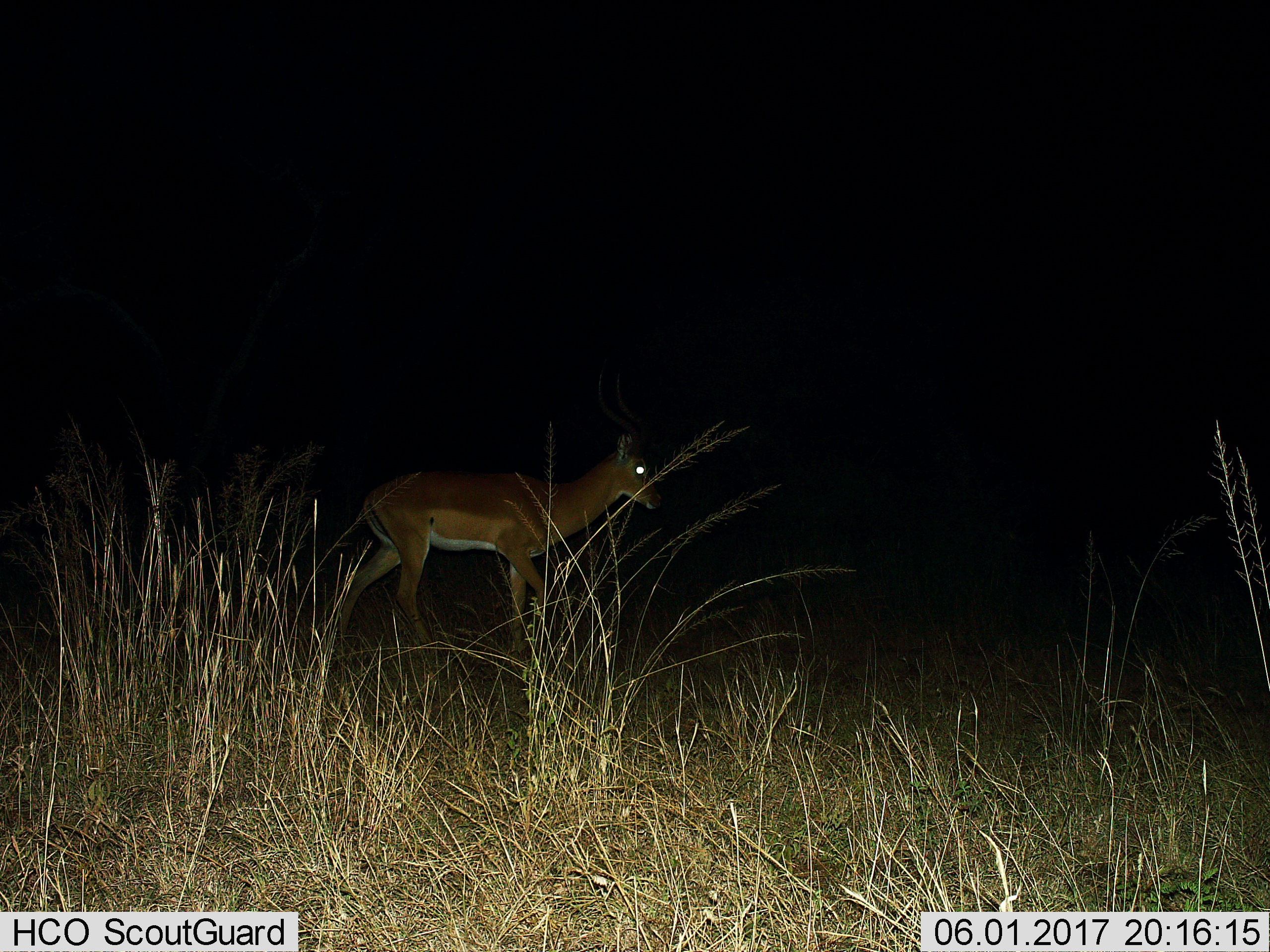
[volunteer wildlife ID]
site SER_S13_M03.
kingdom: Animalia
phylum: Chordata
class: Mammalia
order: Artiodactyla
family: Bovidae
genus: Aepyceros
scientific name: Aepyceros melampus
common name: impala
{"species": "impala (Aepyceros melampus)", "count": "1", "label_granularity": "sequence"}